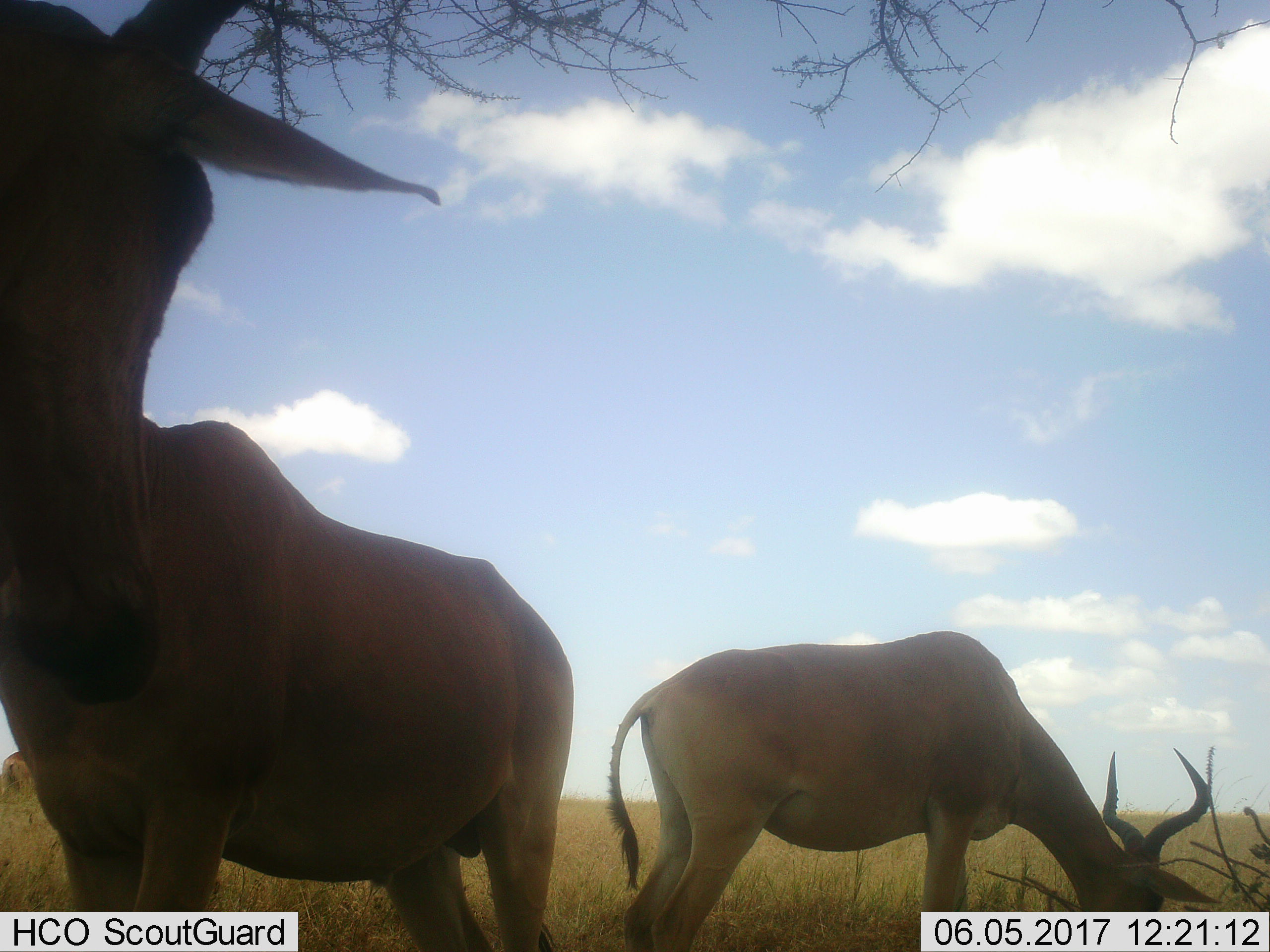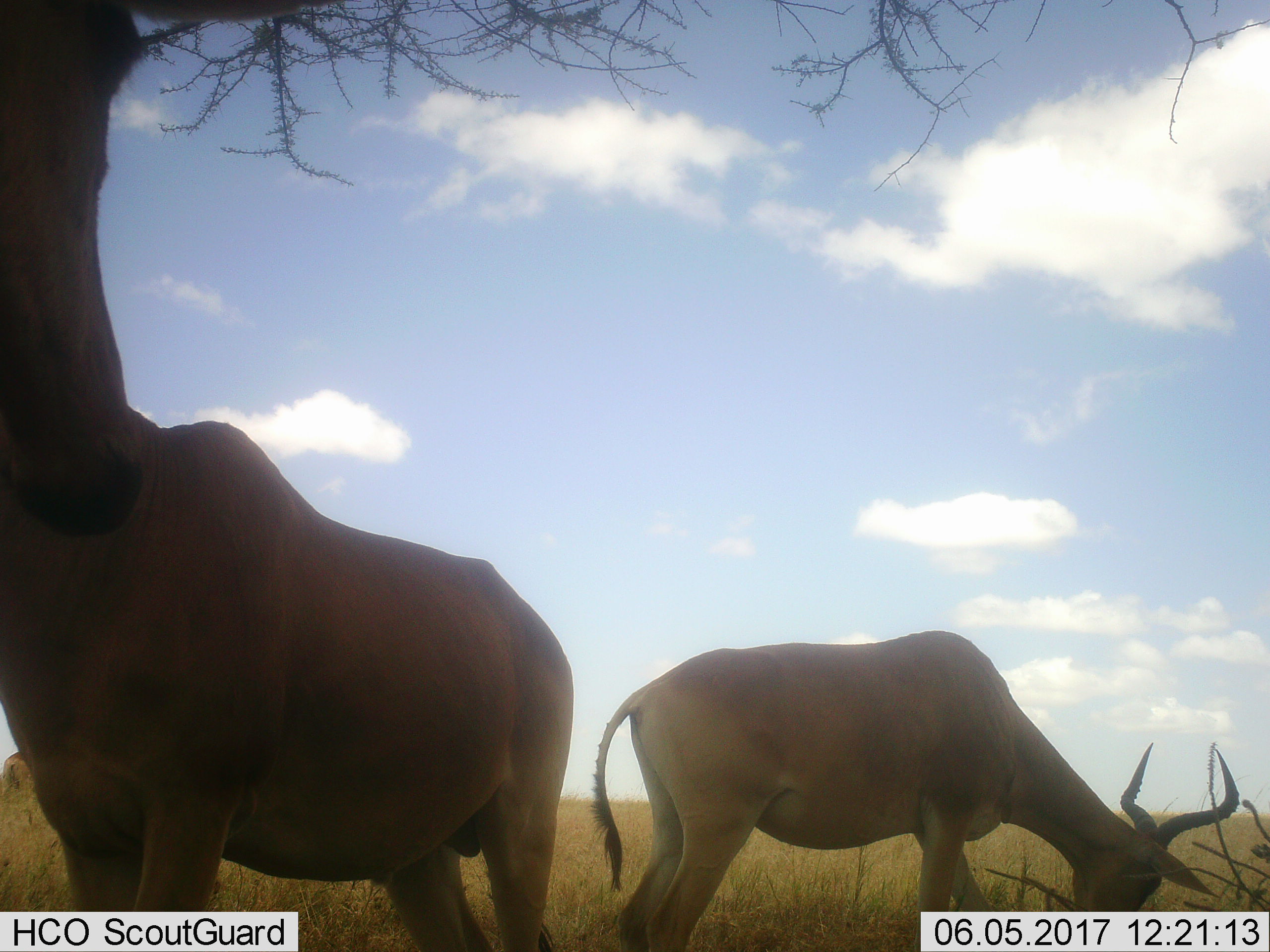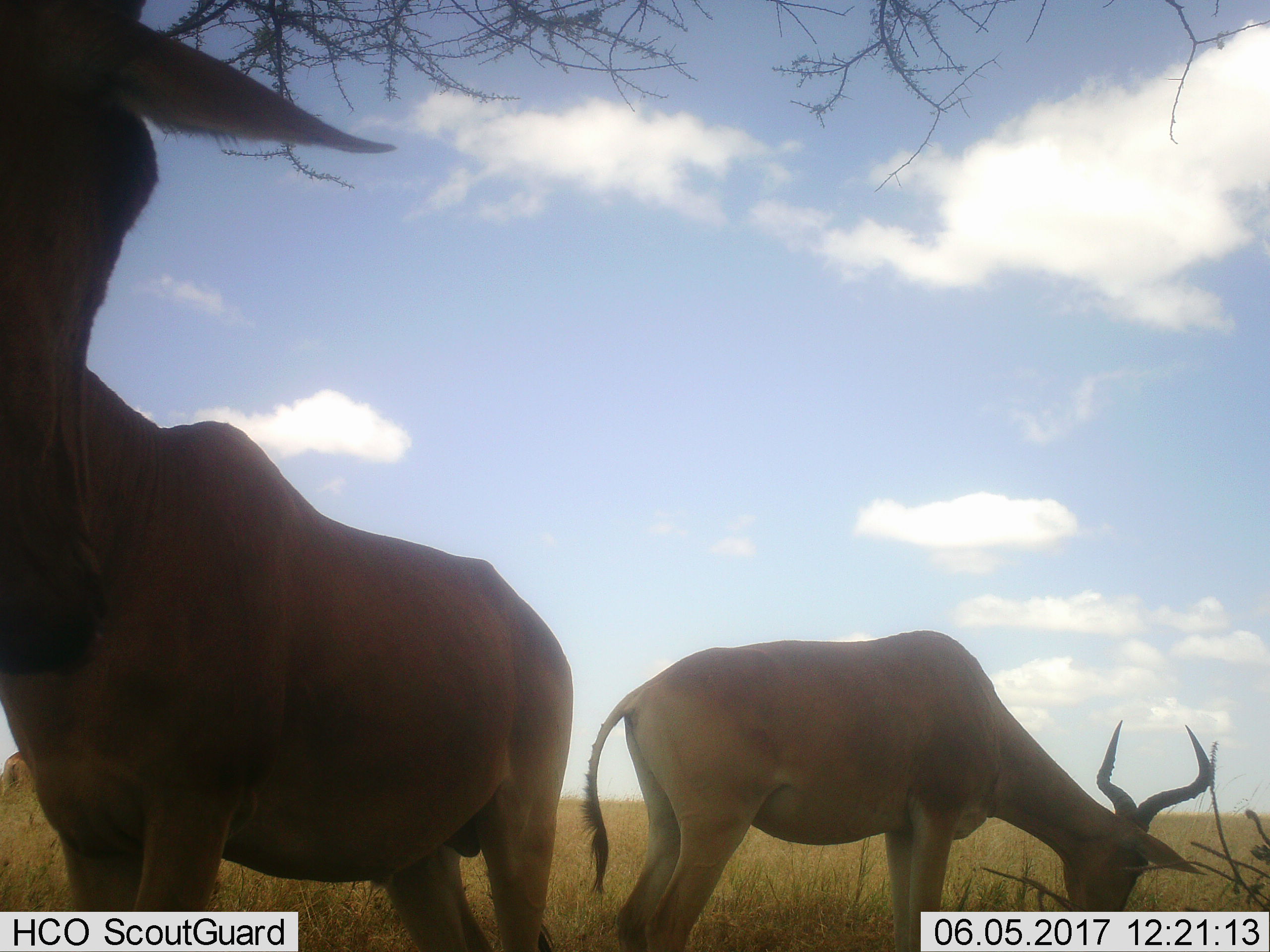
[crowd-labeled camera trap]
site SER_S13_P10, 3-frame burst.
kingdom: Animalia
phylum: Chordata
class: Mammalia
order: Artiodactyla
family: Bovidae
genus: Alcelaphus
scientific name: Alcelaphus buselaphus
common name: hartebeest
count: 2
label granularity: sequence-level